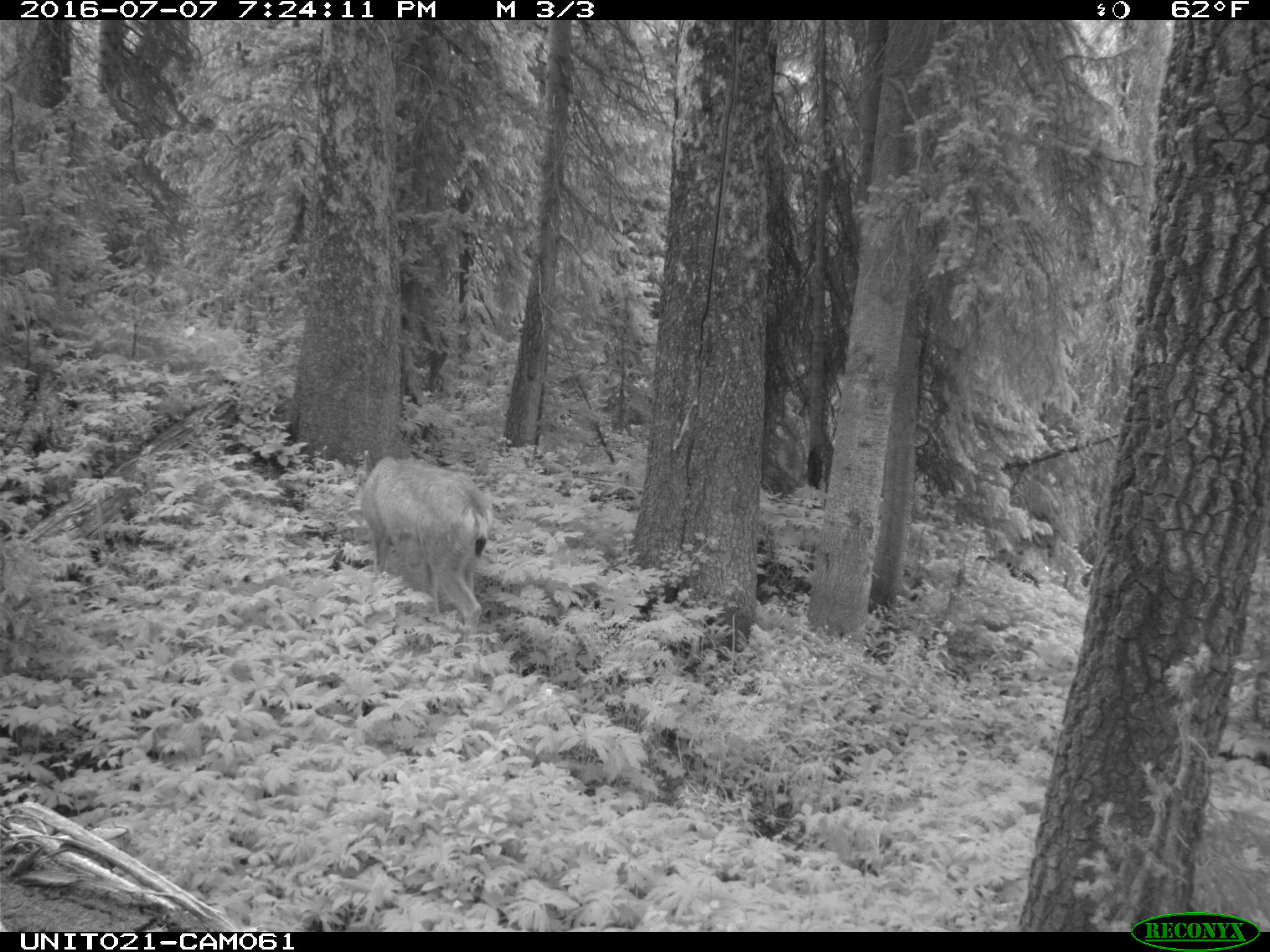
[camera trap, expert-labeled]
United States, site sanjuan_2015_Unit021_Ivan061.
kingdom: Animalia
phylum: Chordata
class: Mammalia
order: Artiodactyla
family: Cervidae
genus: Odocoileus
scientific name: Odocoileus hemionus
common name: mule deer